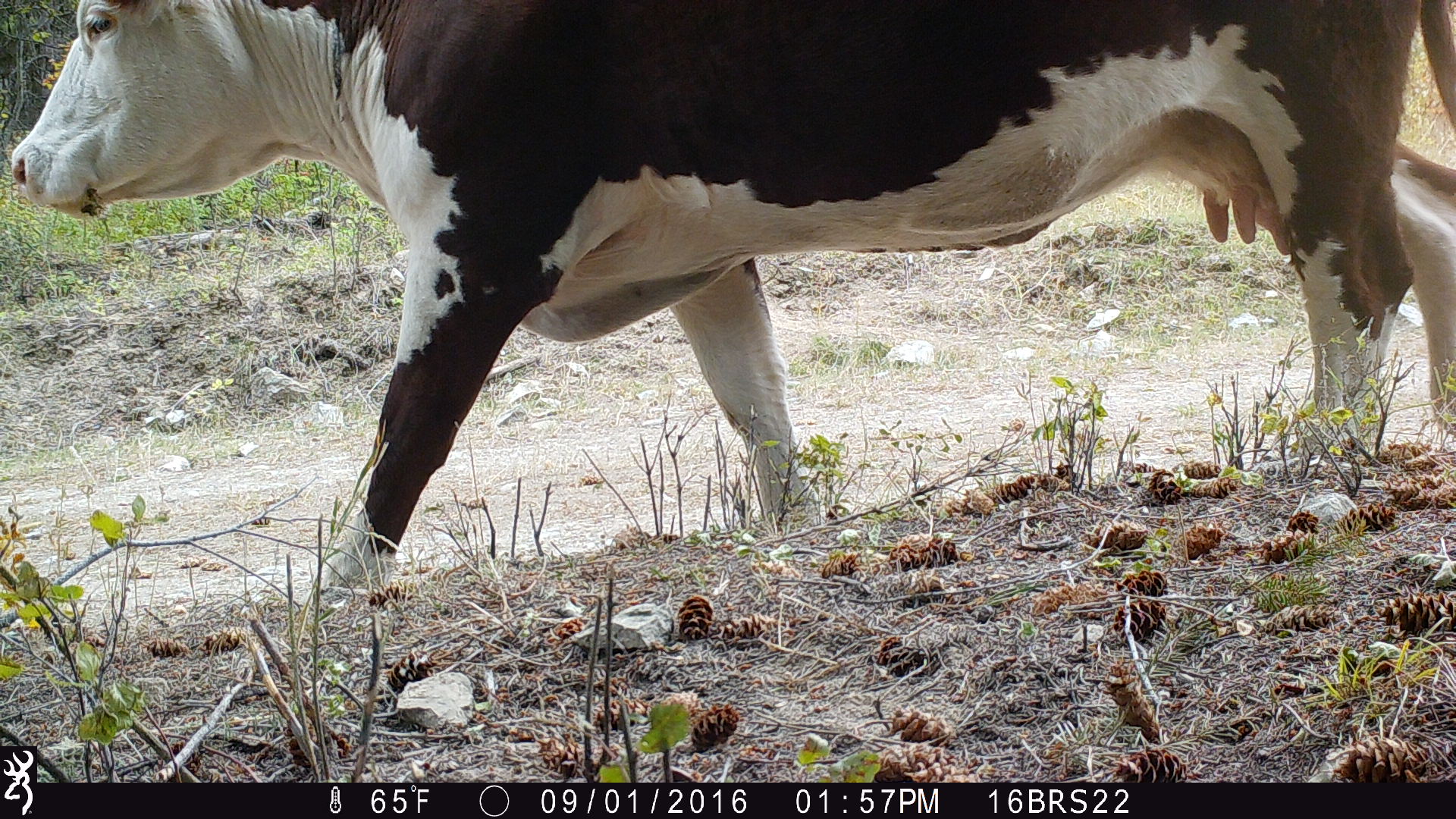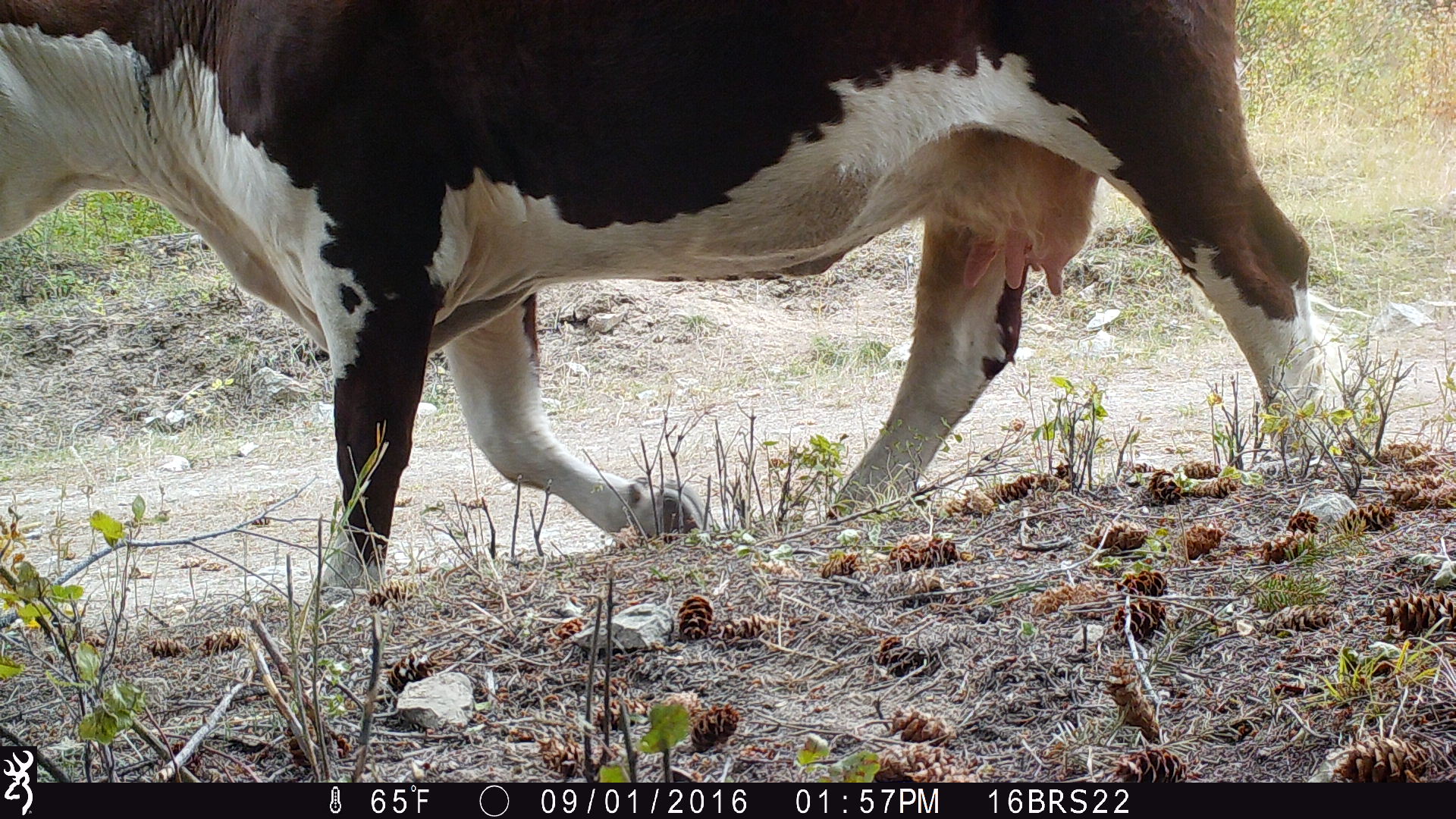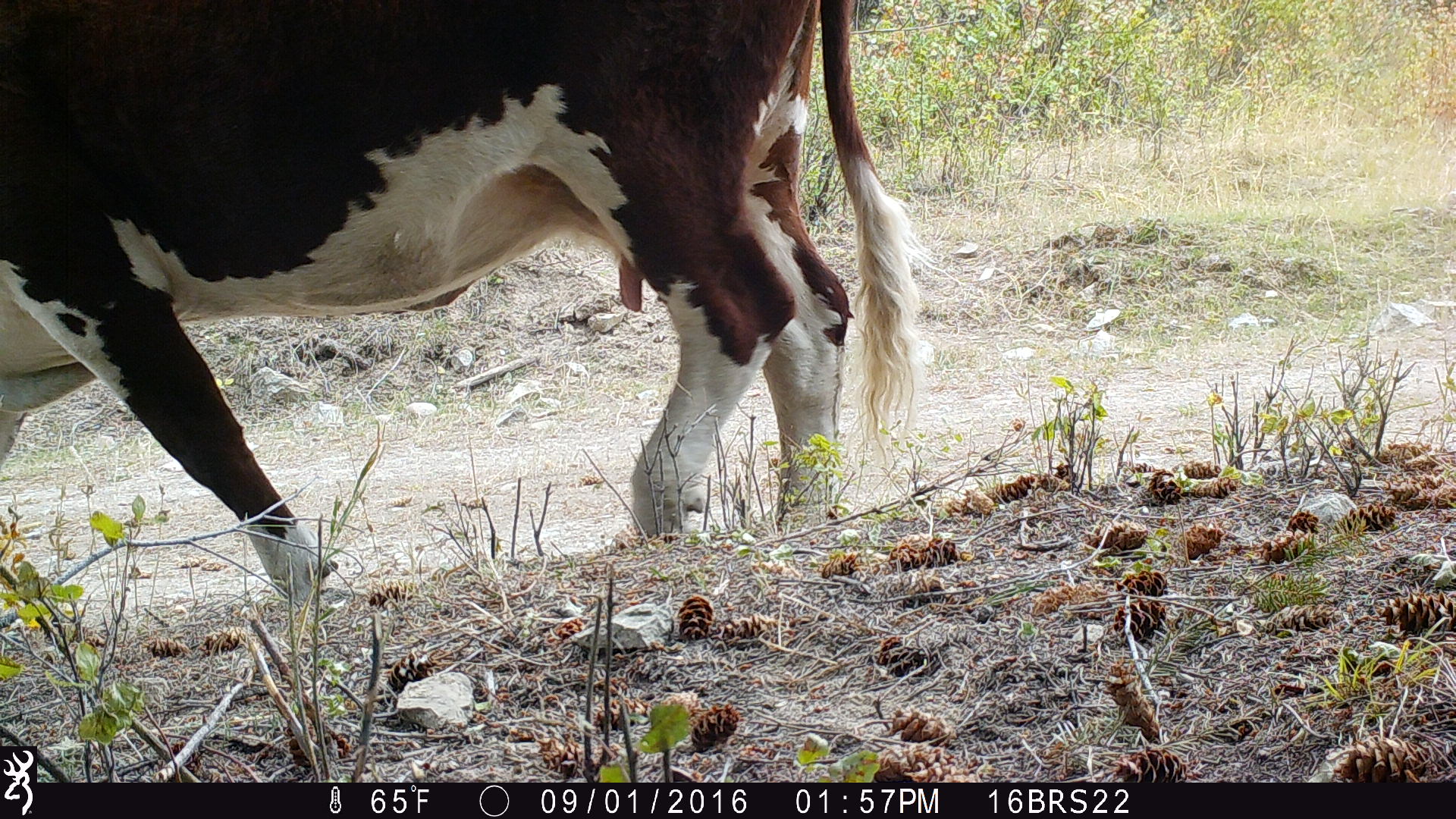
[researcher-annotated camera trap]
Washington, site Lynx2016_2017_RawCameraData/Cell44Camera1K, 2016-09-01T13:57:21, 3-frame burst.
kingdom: Animalia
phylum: Chordata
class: Mammalia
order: Artiodactyla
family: Bovidae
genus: Bos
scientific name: Bos taurus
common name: domestic cattle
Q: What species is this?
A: Domestic cattle (Bos taurus).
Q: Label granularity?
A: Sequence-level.